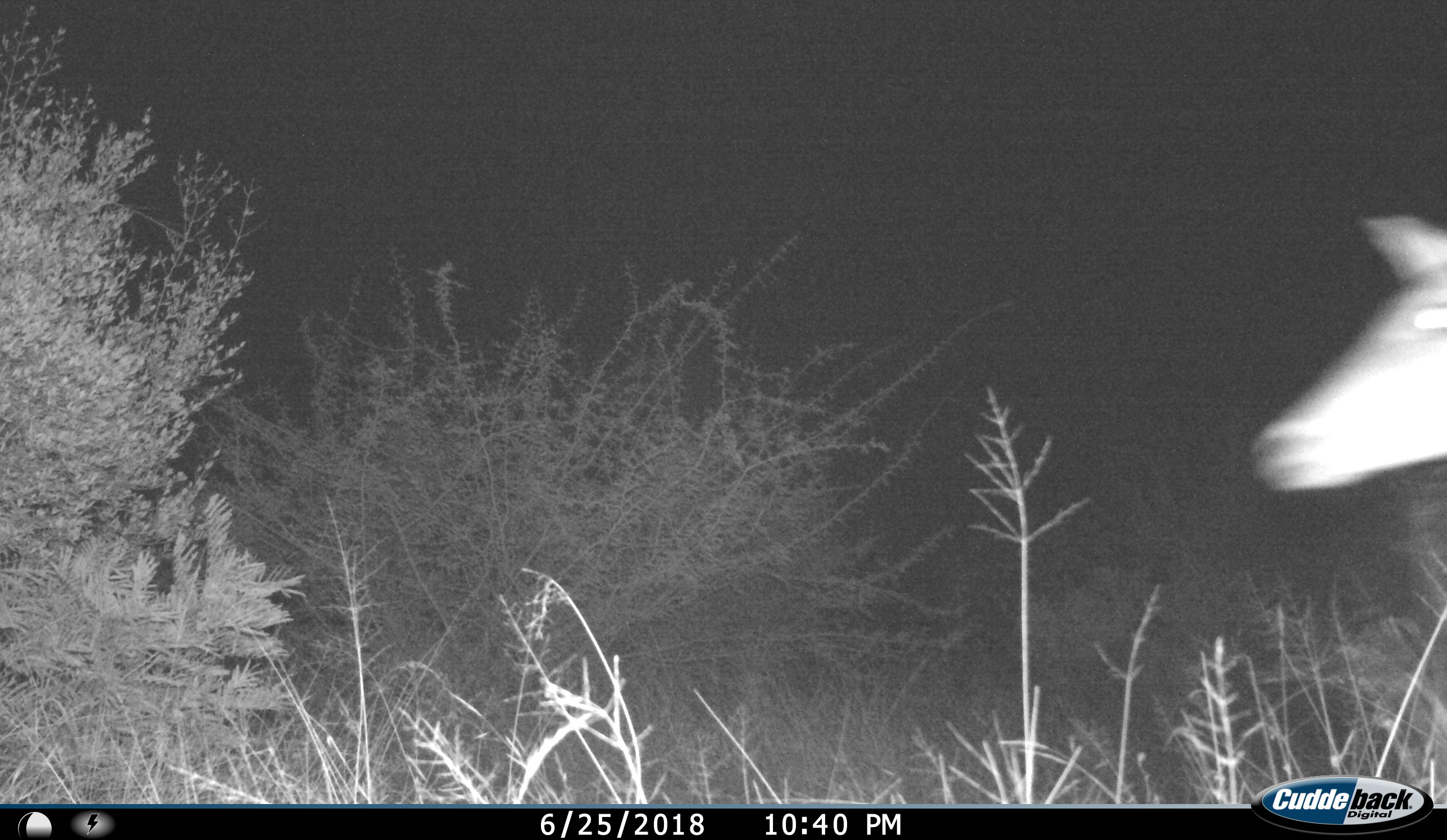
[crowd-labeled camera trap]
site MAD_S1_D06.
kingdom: Animalia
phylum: Chordata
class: Mammalia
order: Artiodactyla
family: Bovidae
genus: Aepyceros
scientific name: Aepyceros melampus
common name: impala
Impala (Aepyceros melampus), count 1. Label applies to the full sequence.